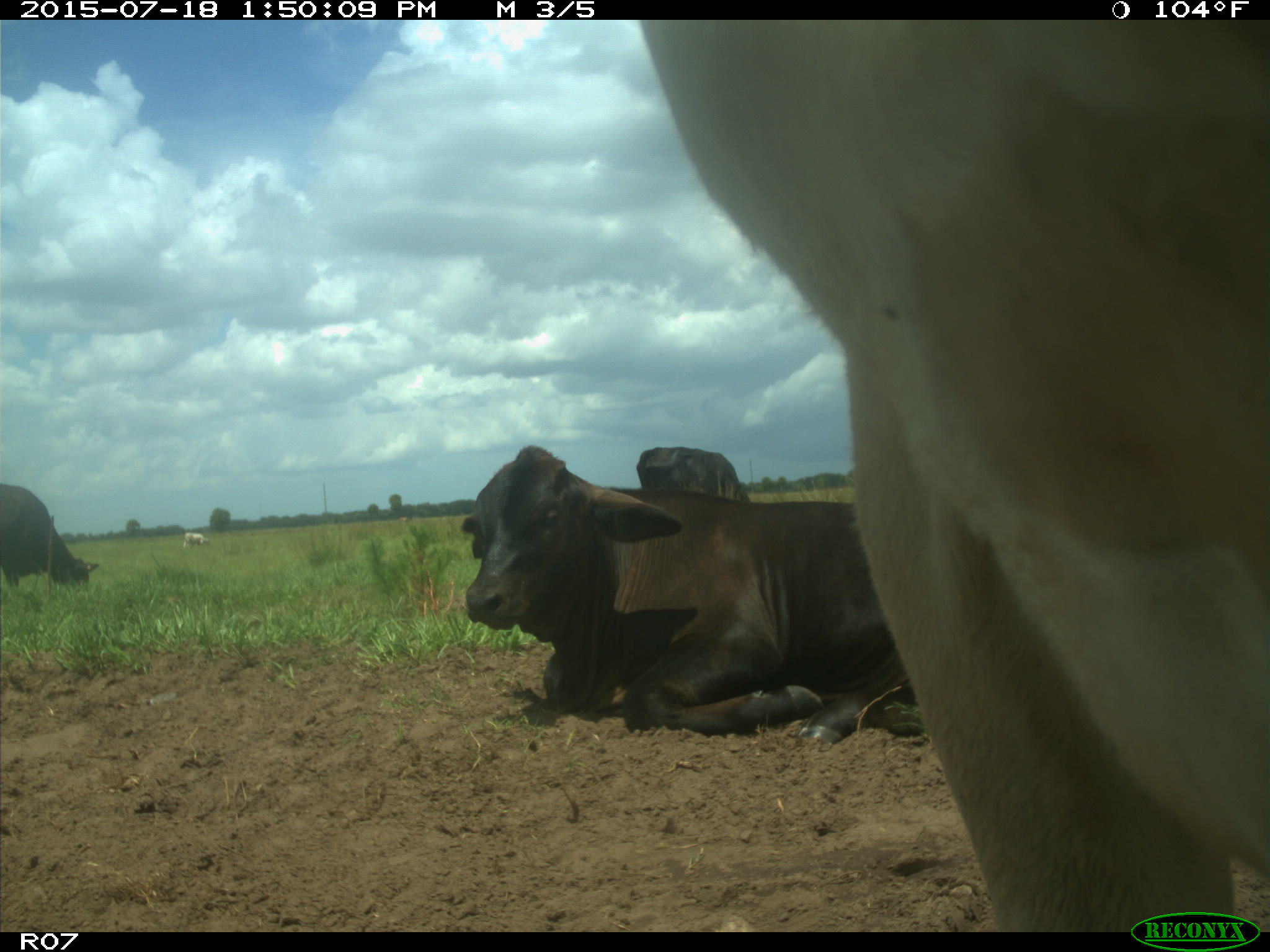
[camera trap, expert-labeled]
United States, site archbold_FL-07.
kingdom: Animalia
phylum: Chordata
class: Mammalia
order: Artiodactyla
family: Bovidae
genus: Bos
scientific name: Bos taurus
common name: domestic cow